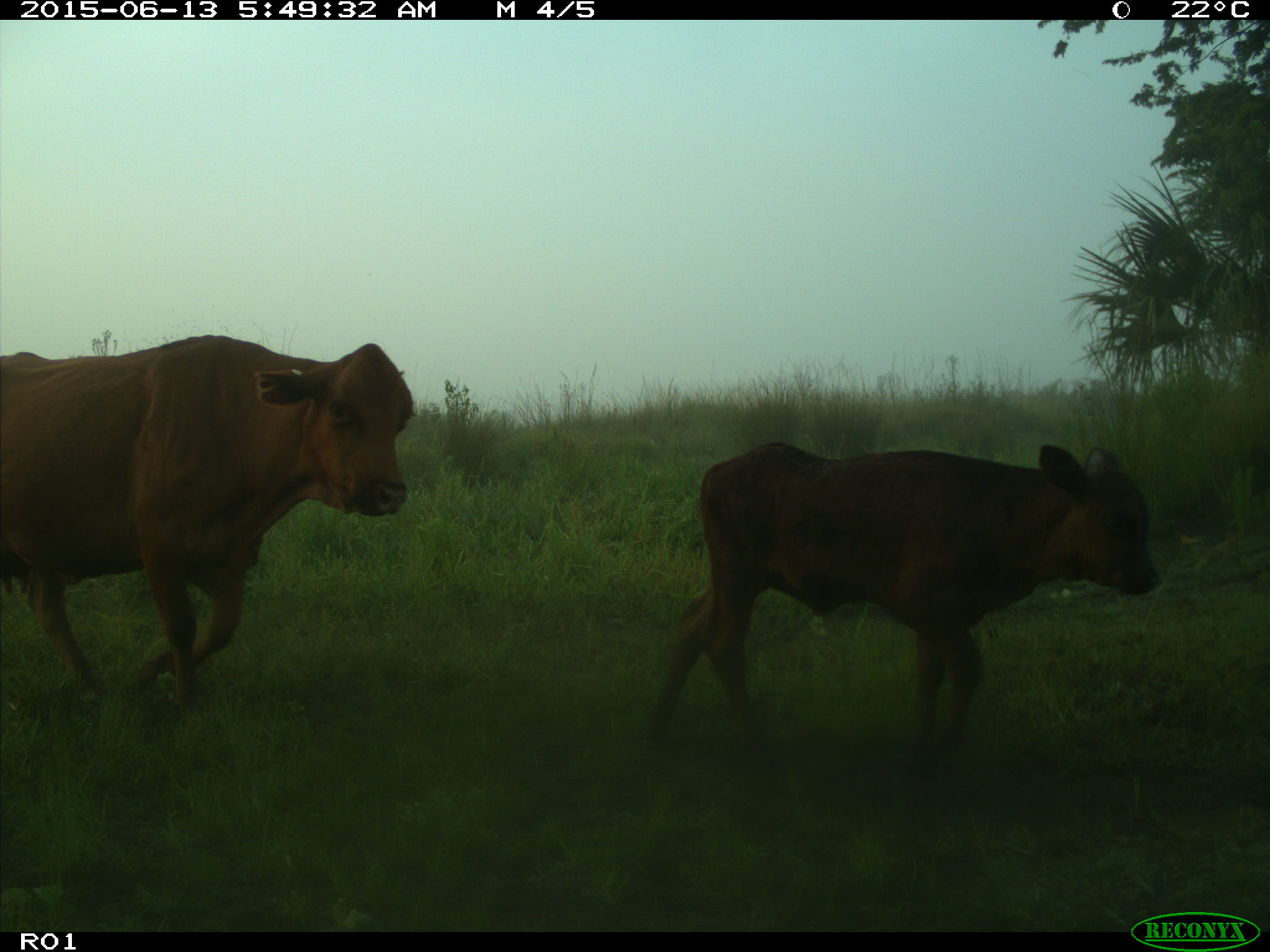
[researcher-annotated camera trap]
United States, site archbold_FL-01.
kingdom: Animalia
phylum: Chordata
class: Mammalia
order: Artiodactyla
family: Bovidae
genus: Bos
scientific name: Bos taurus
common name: domestic cow